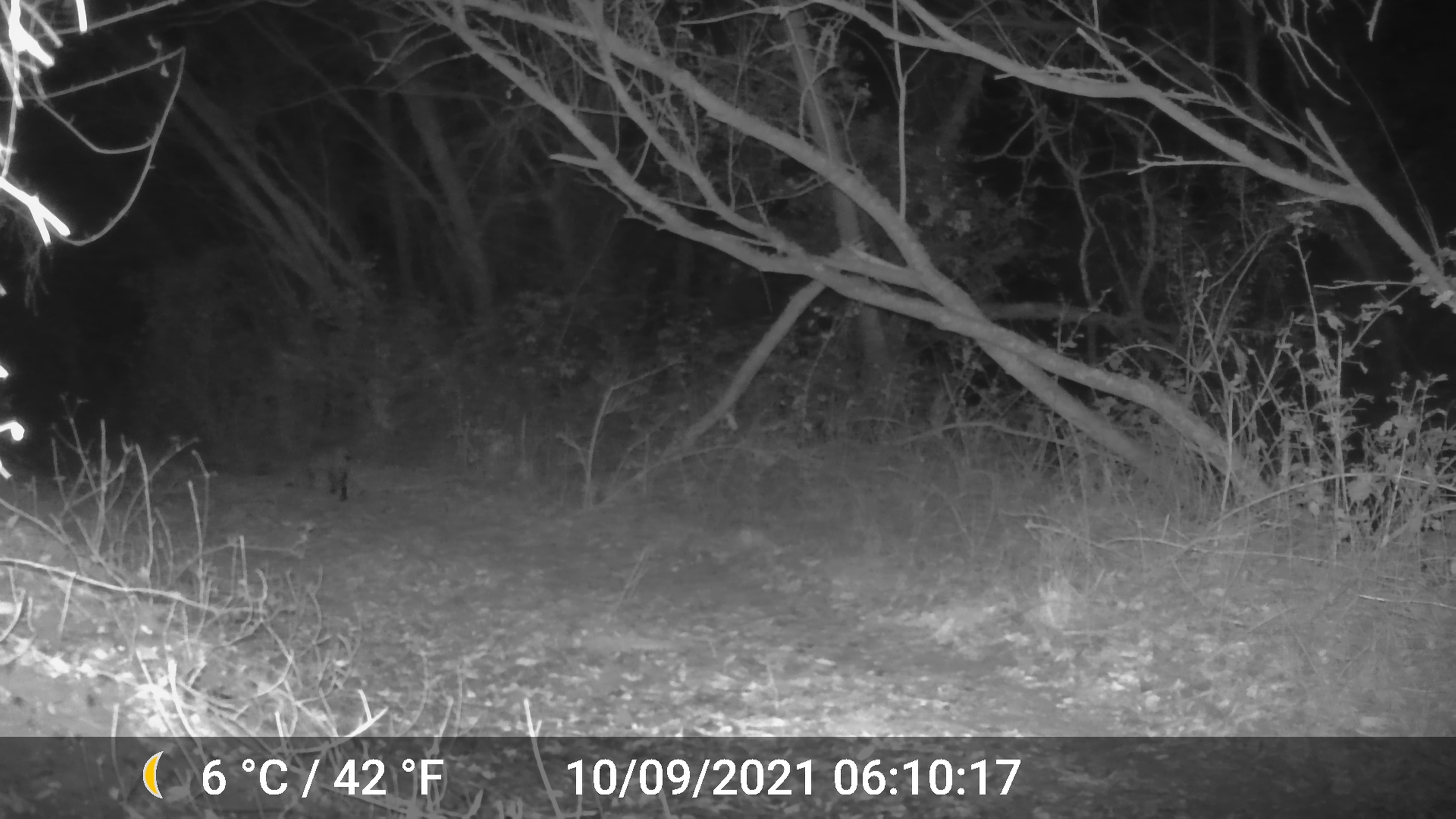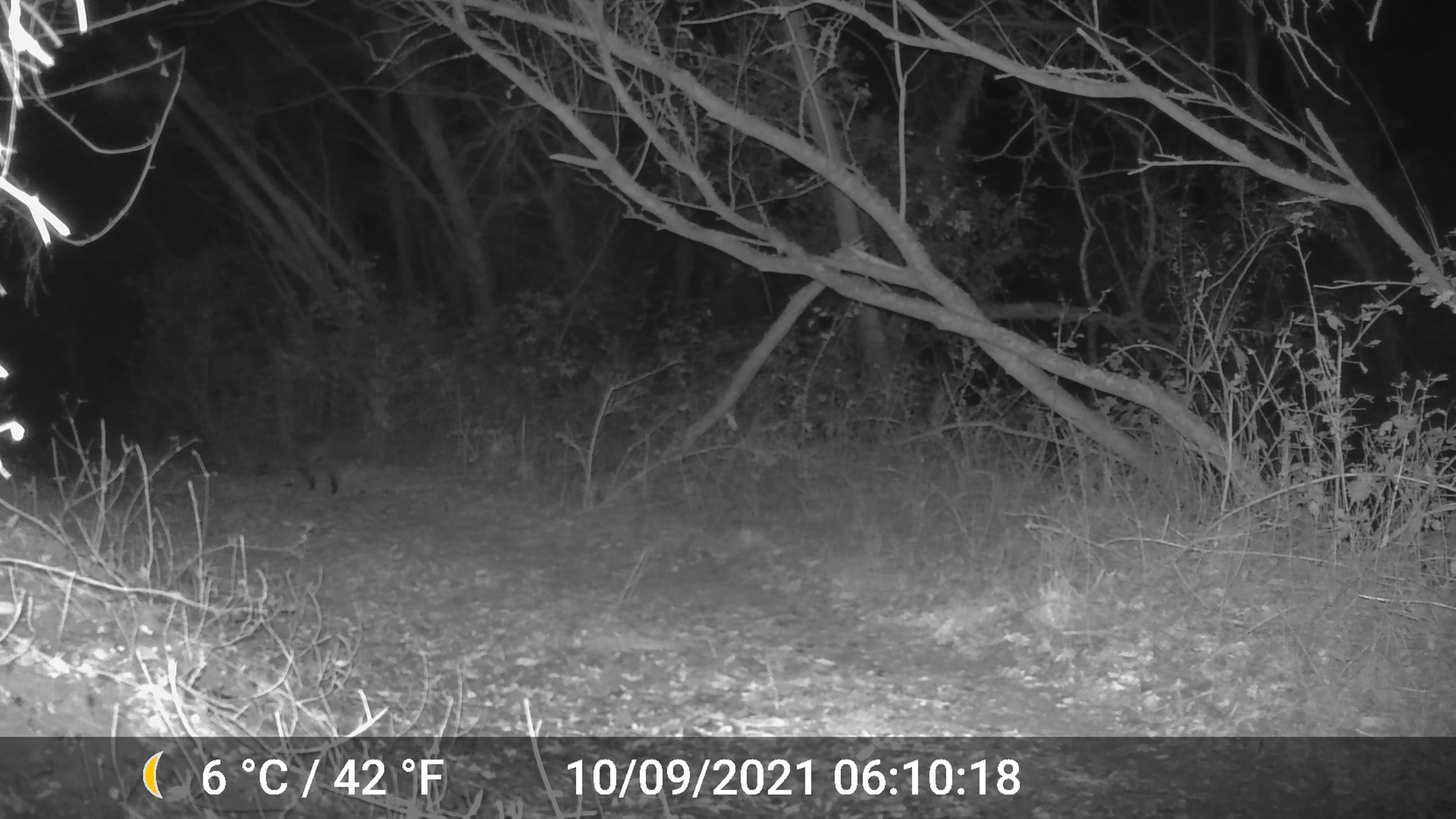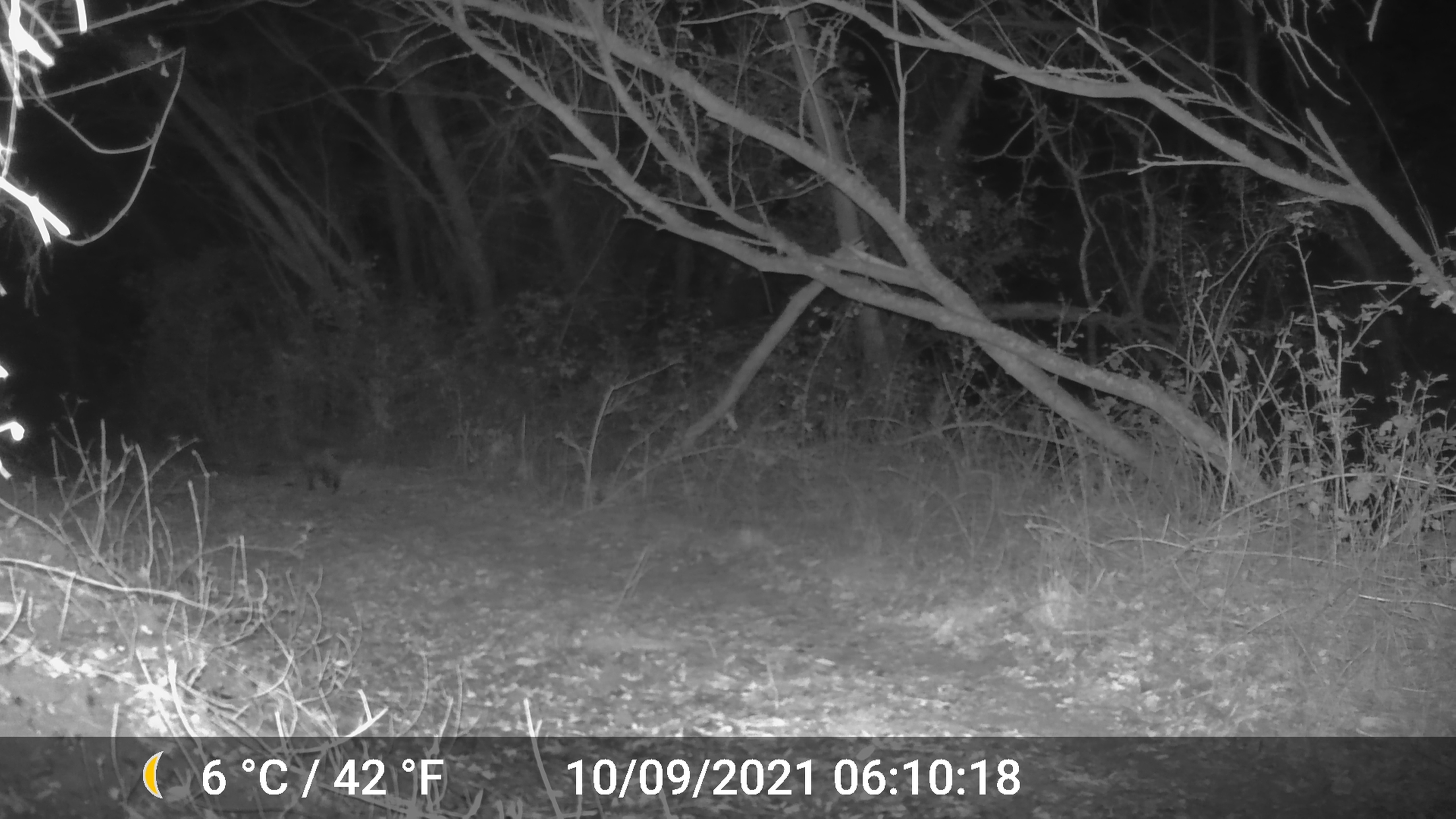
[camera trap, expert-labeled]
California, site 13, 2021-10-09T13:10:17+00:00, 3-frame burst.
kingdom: Animalia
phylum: Chordata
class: Mammalia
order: Carnivora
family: Felidae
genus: Lynx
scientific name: Lynx rufus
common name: bobcat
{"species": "bobcat (Lynx rufus)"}